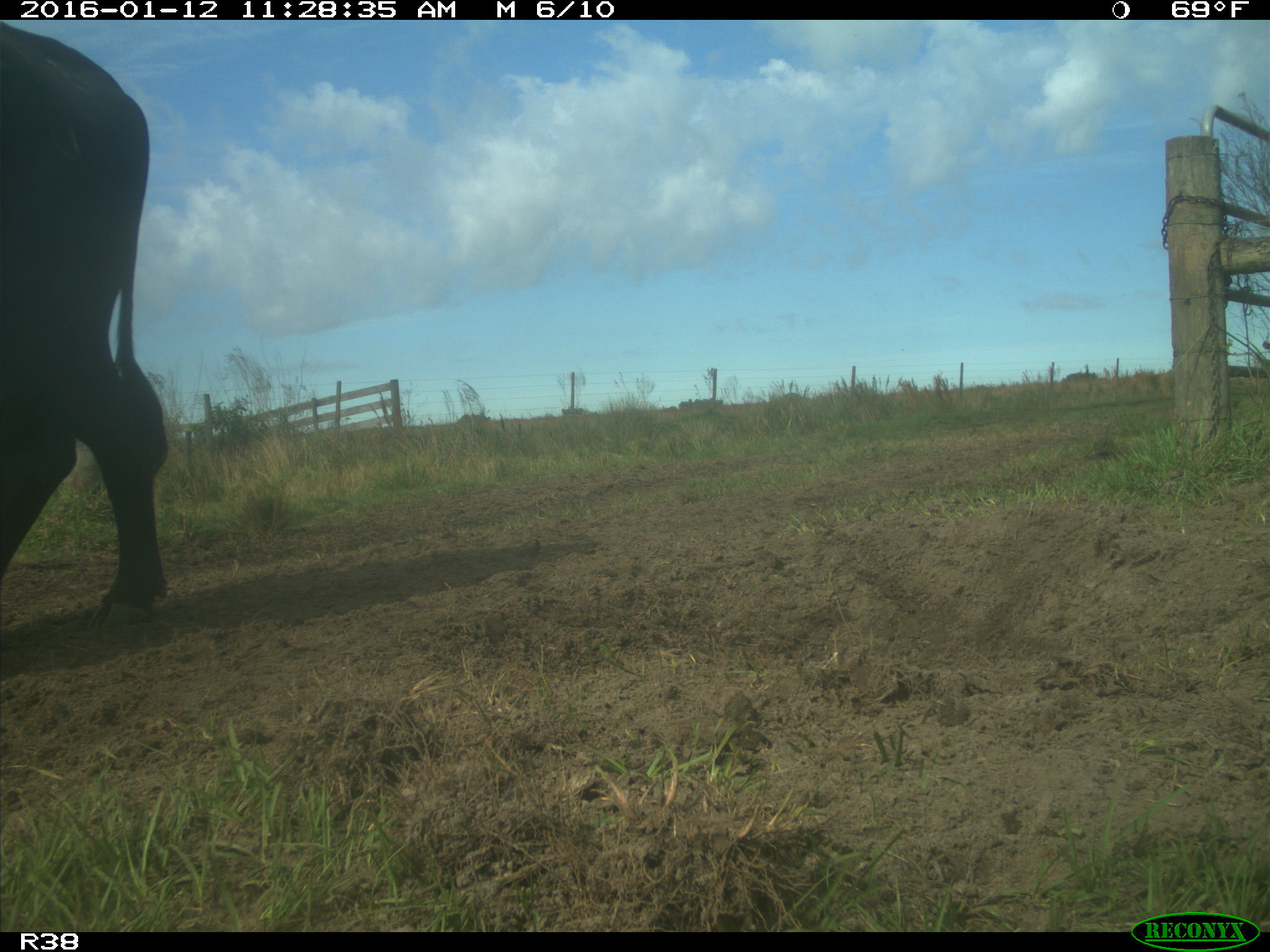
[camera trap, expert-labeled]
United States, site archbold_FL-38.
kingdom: Animalia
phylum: Chordata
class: Mammalia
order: Artiodactyla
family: Bovidae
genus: Bos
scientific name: Bos taurus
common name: domestic cow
Bos taurus (domestic cow).